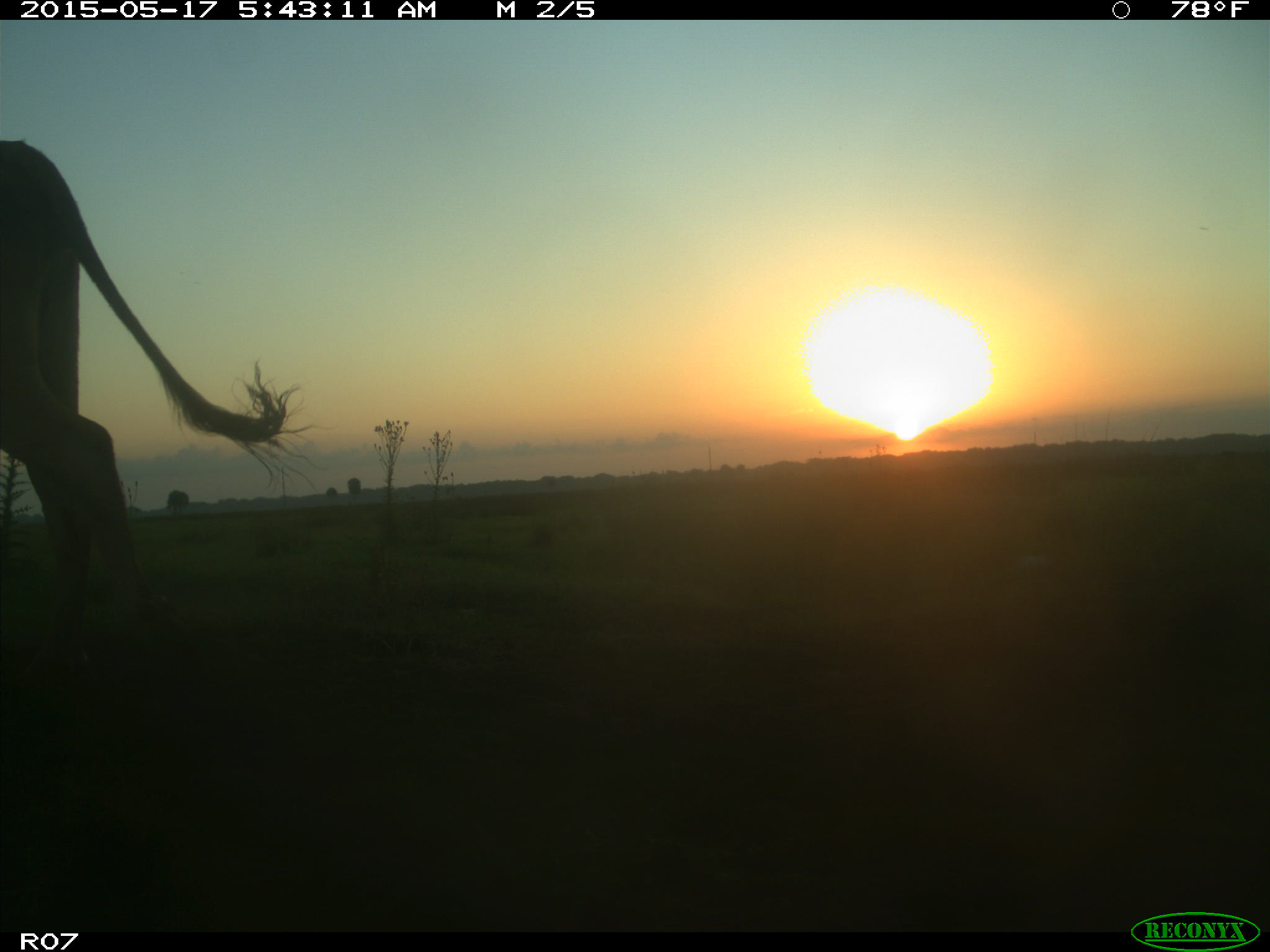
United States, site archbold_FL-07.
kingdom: Animalia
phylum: Chordata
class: Mammalia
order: Artiodactyla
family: Bovidae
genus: Bos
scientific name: Bos taurus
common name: domestic cow